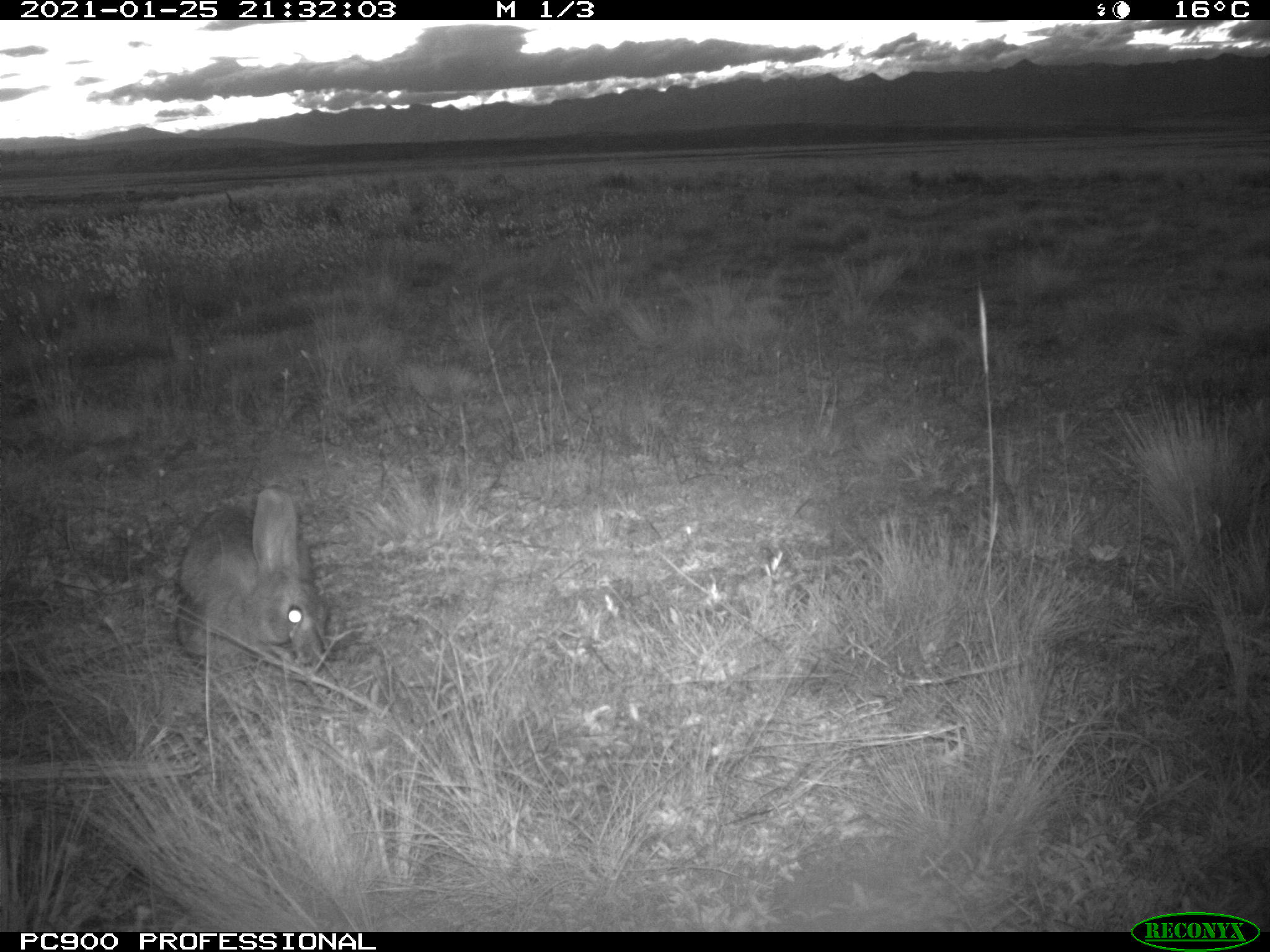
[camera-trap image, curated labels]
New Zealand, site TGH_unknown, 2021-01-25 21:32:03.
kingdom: Animalia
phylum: Chordata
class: Mammalia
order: Lagomorpha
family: Leporidae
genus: Oryctolagus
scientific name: Oryctolagus cuniculus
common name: european rabbit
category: rabbit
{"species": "rabbit (european rabbit) (Oryctolagus cuniculus)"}